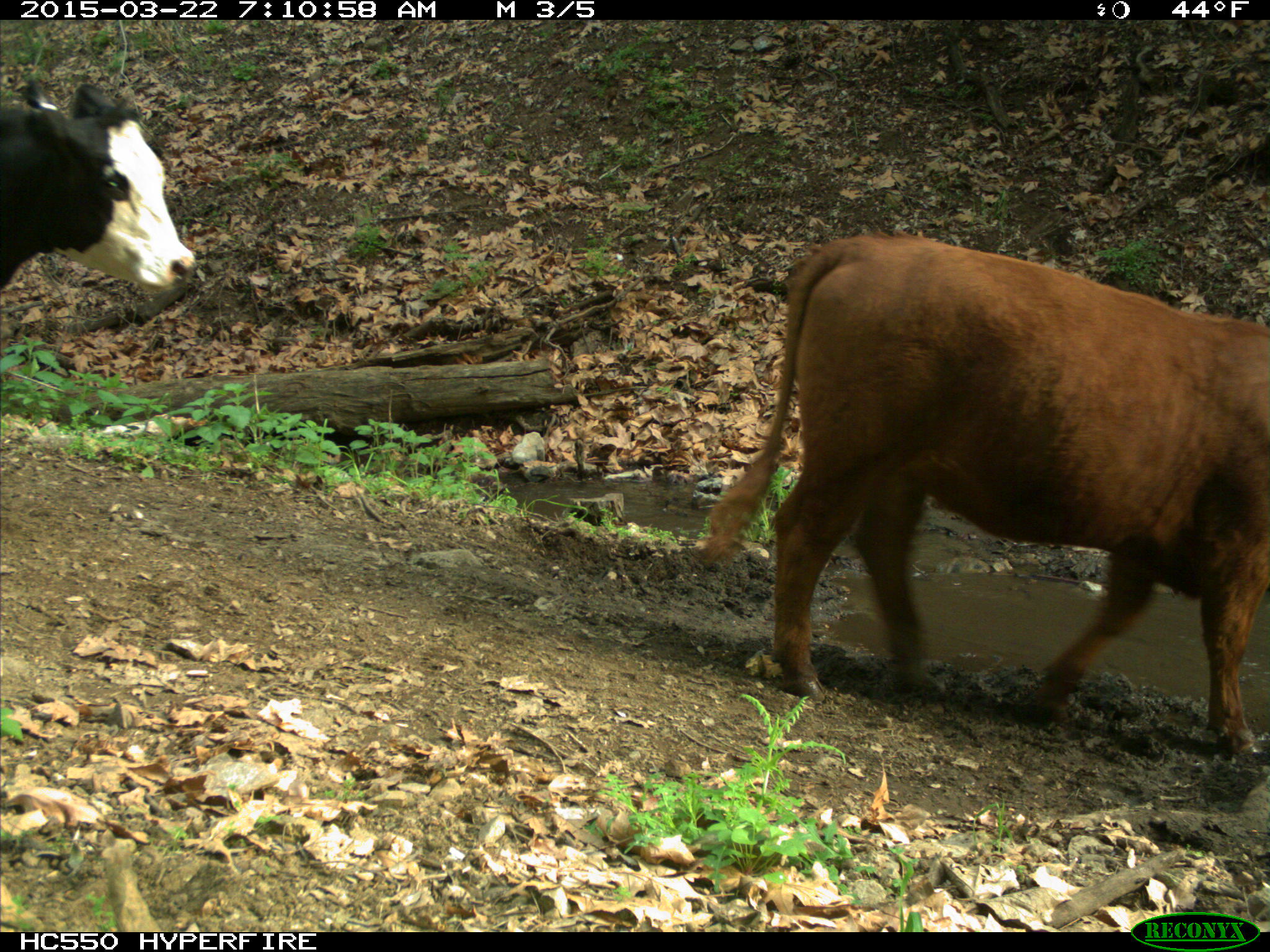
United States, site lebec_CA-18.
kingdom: Animalia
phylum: Chordata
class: Mammalia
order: Artiodactyla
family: Bovidae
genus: Bos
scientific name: Bos taurus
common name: domestic cow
Bos taurus (domestic cow).